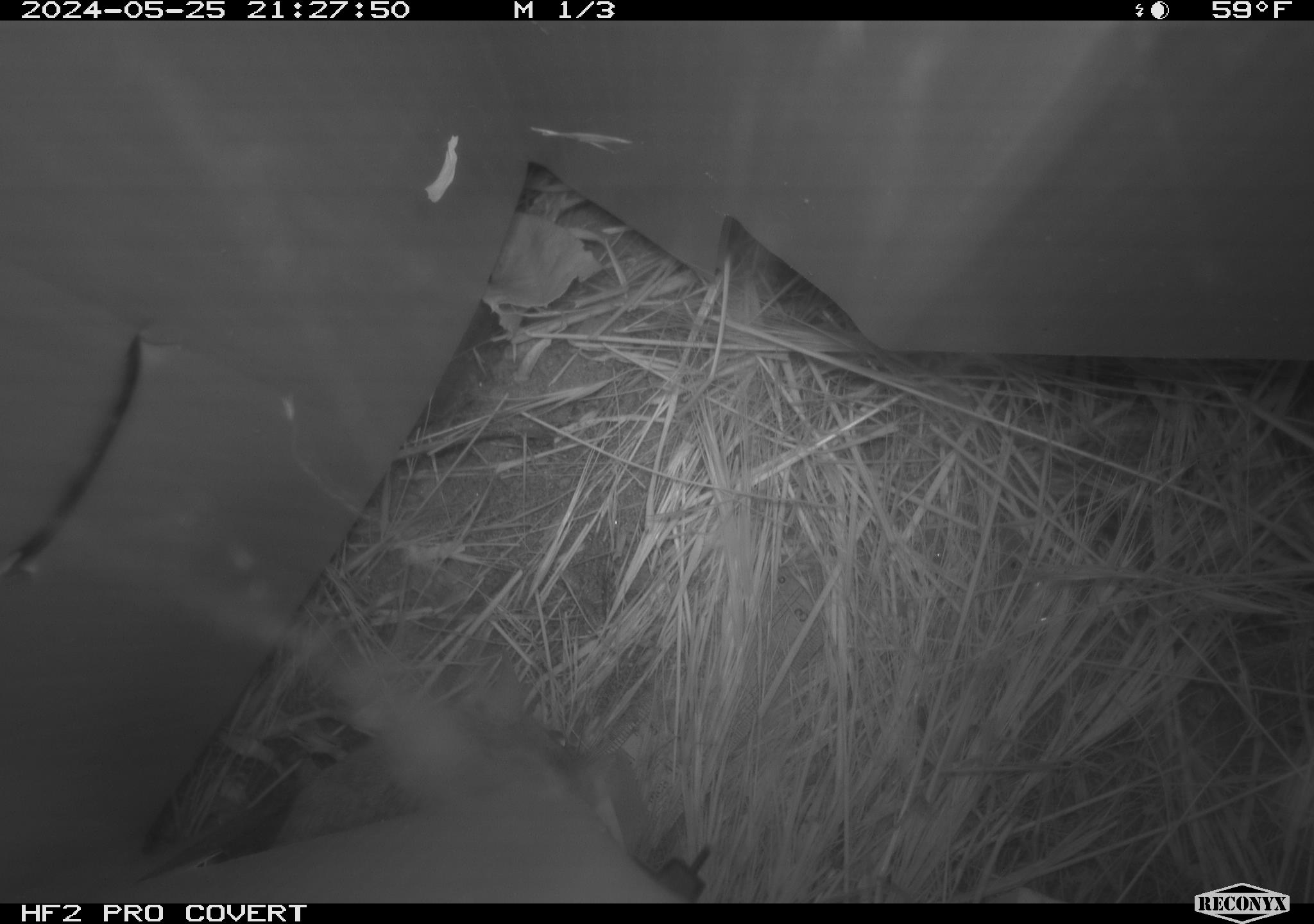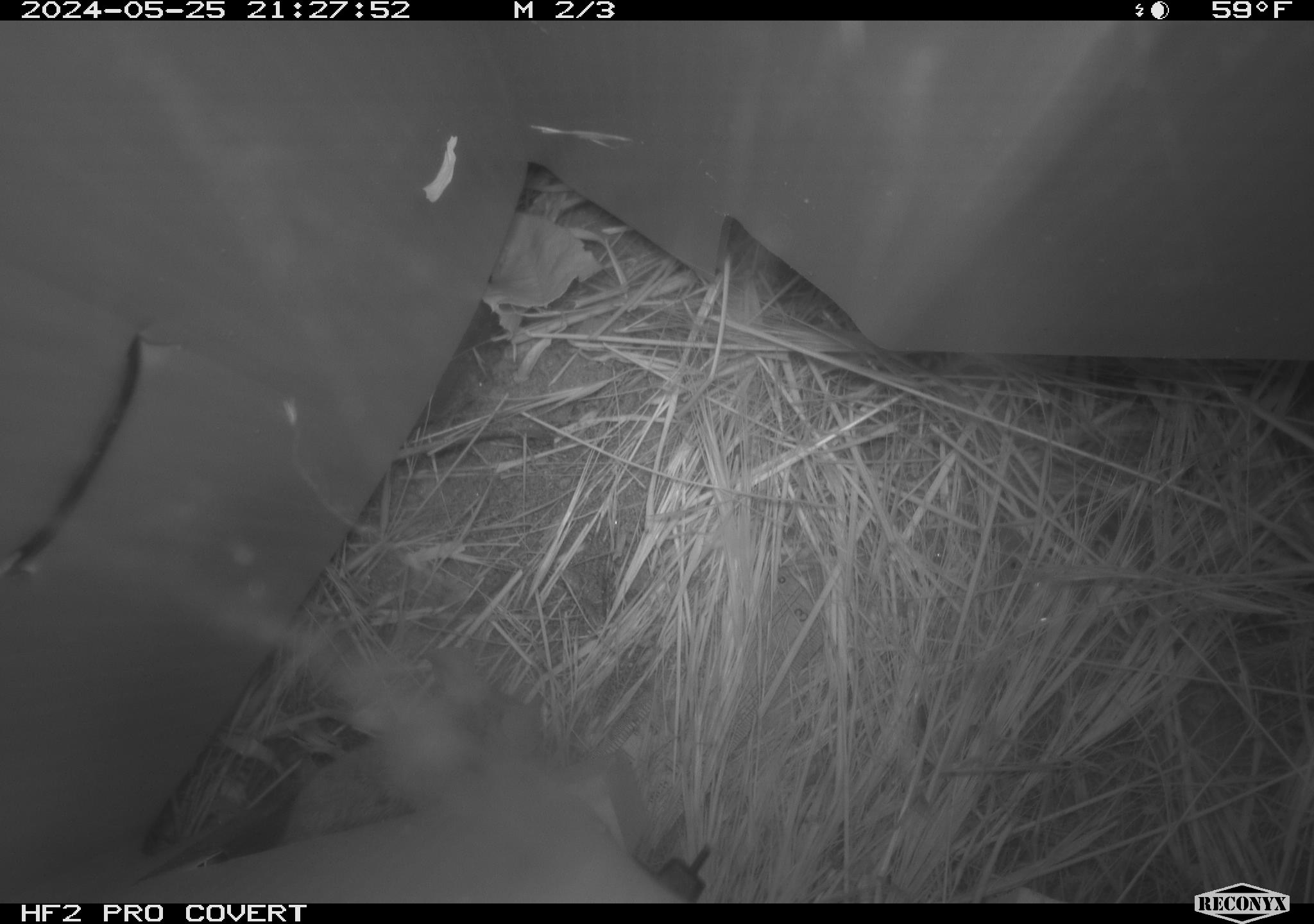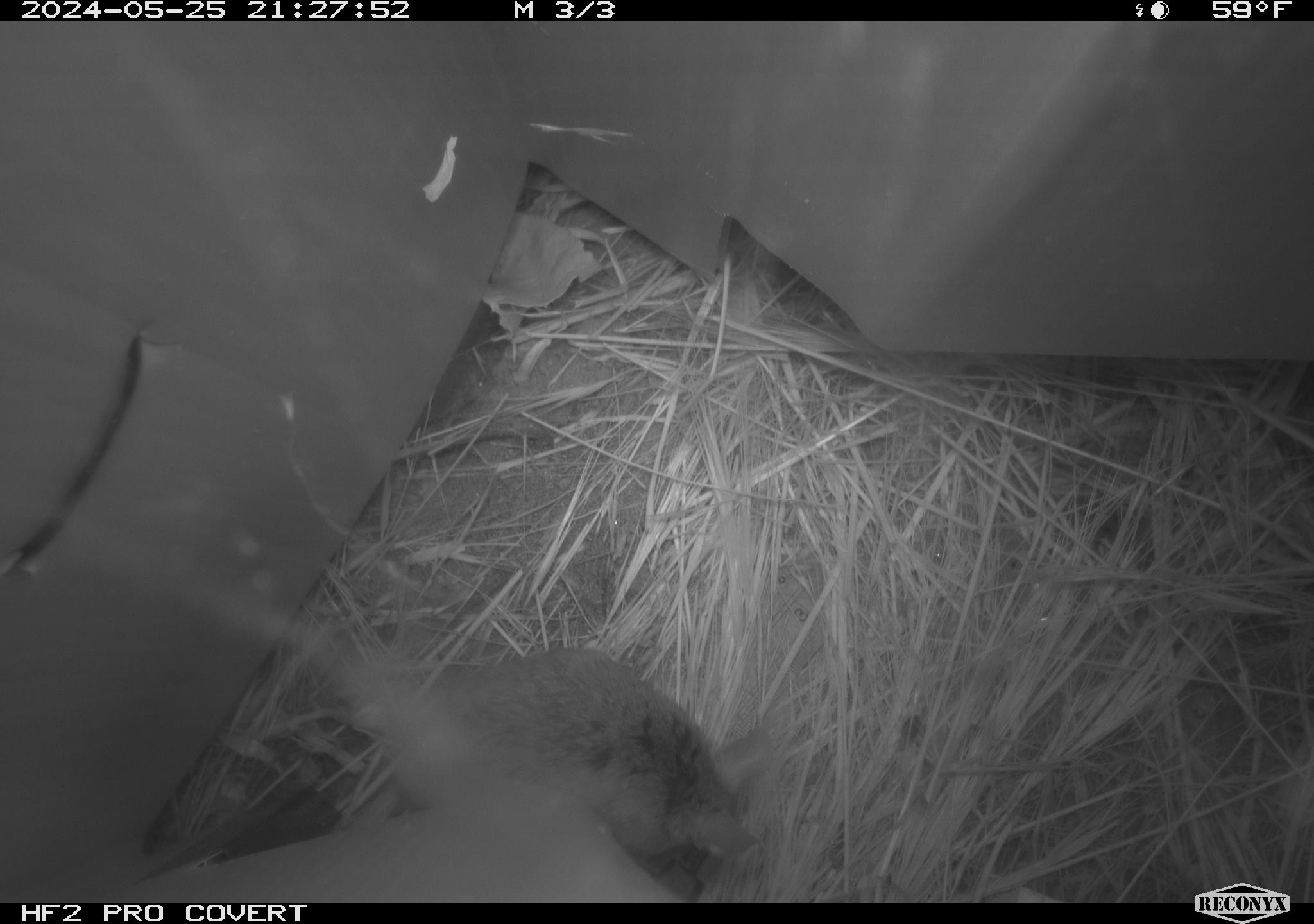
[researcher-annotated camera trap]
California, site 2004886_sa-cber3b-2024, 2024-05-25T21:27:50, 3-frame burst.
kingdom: Animalia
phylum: Chordata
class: Mammalia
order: Rodentia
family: Cricetidae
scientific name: Arvicolinae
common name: voles, lemmings, and muskrats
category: arvicolinae subfamily